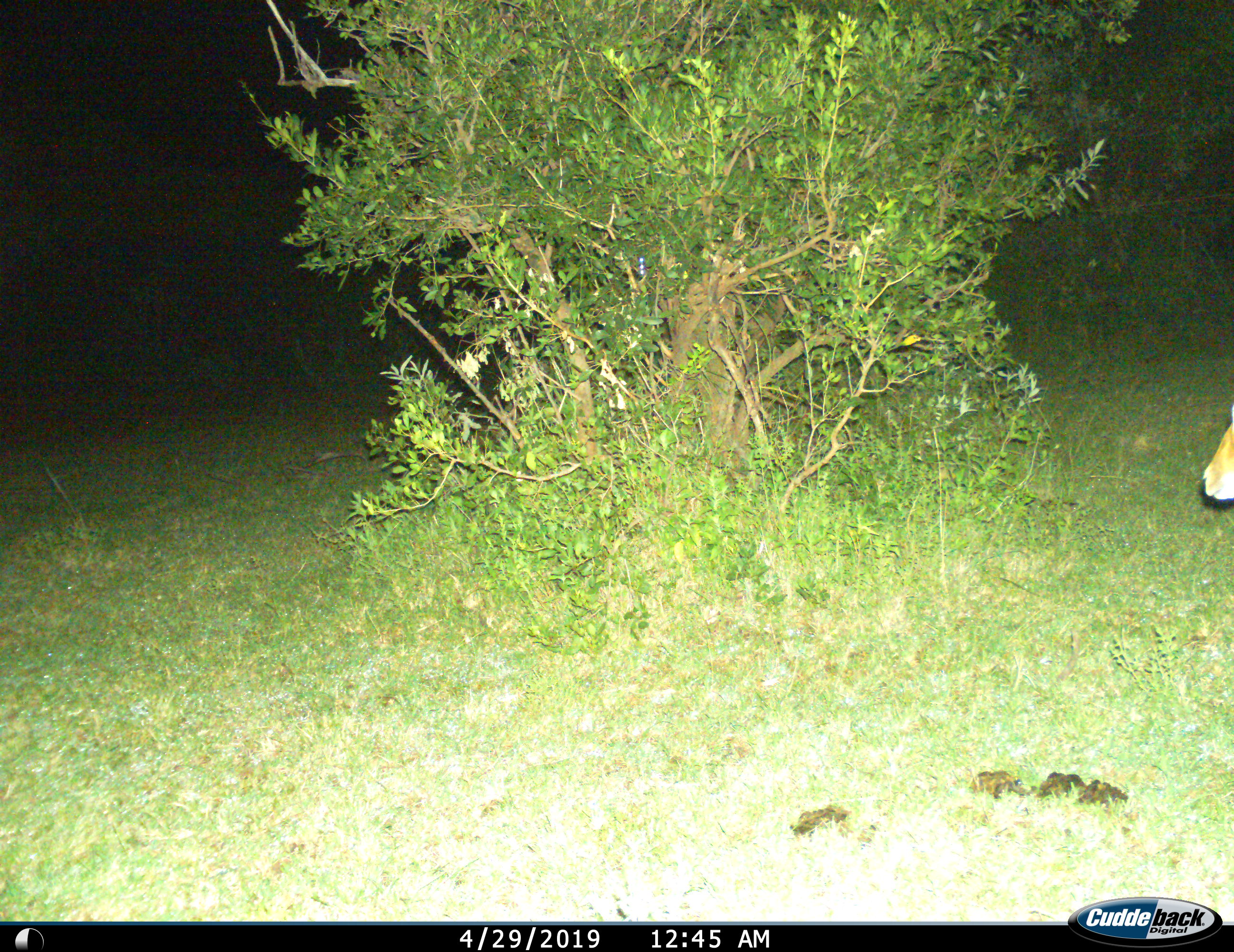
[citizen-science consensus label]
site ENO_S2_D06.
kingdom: Animalia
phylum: Chordata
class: Mammalia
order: Artiodactyla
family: Bovidae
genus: Aepyceros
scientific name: Aepyceros melampus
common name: impala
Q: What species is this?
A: Impala (Aepyceros melampus).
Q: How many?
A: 1.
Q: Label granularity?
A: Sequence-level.